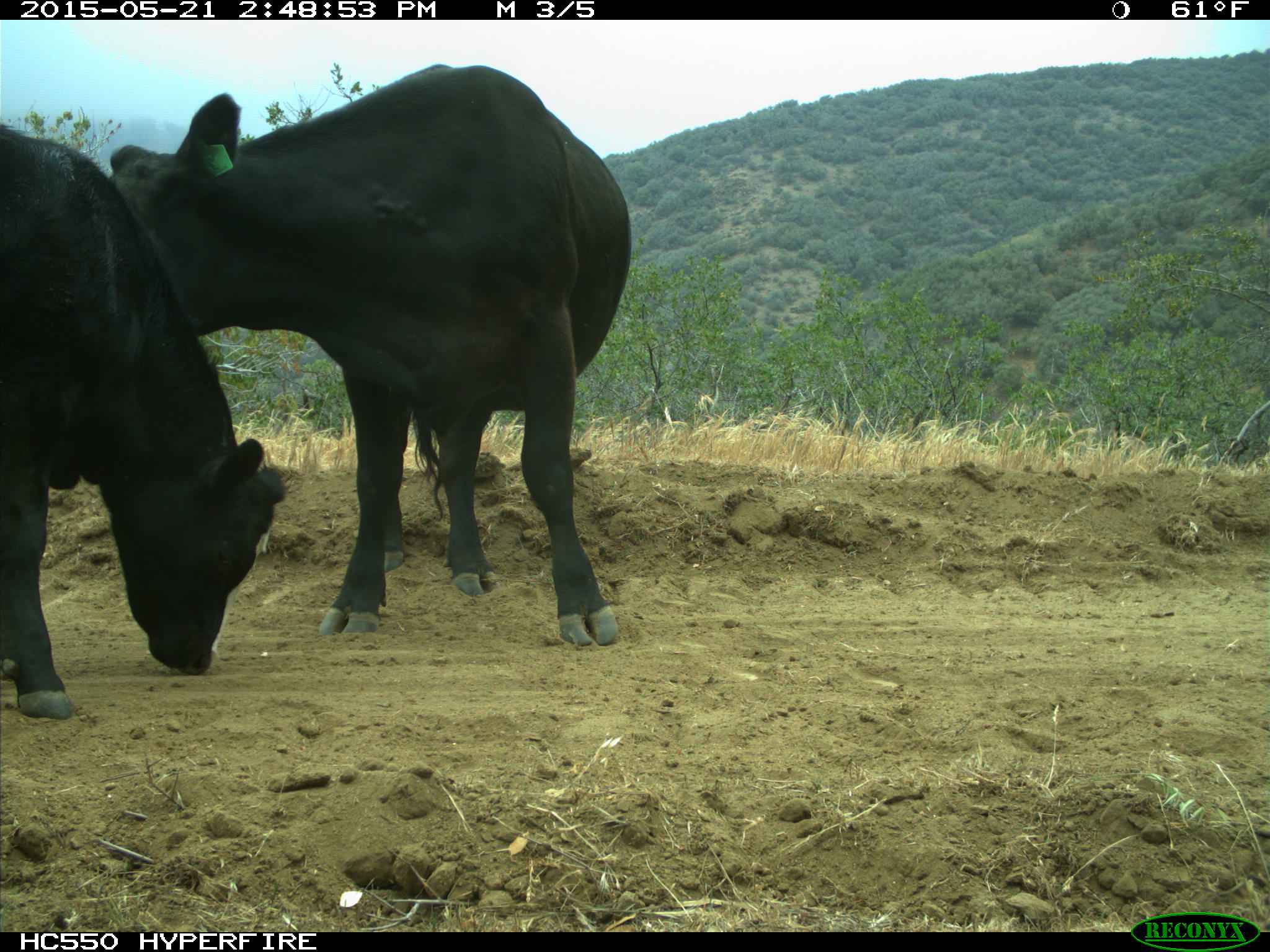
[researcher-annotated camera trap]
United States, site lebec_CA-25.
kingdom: Animalia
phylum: Chordata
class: Mammalia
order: Artiodactyla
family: Bovidae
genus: Bos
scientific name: Bos taurus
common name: domestic cow